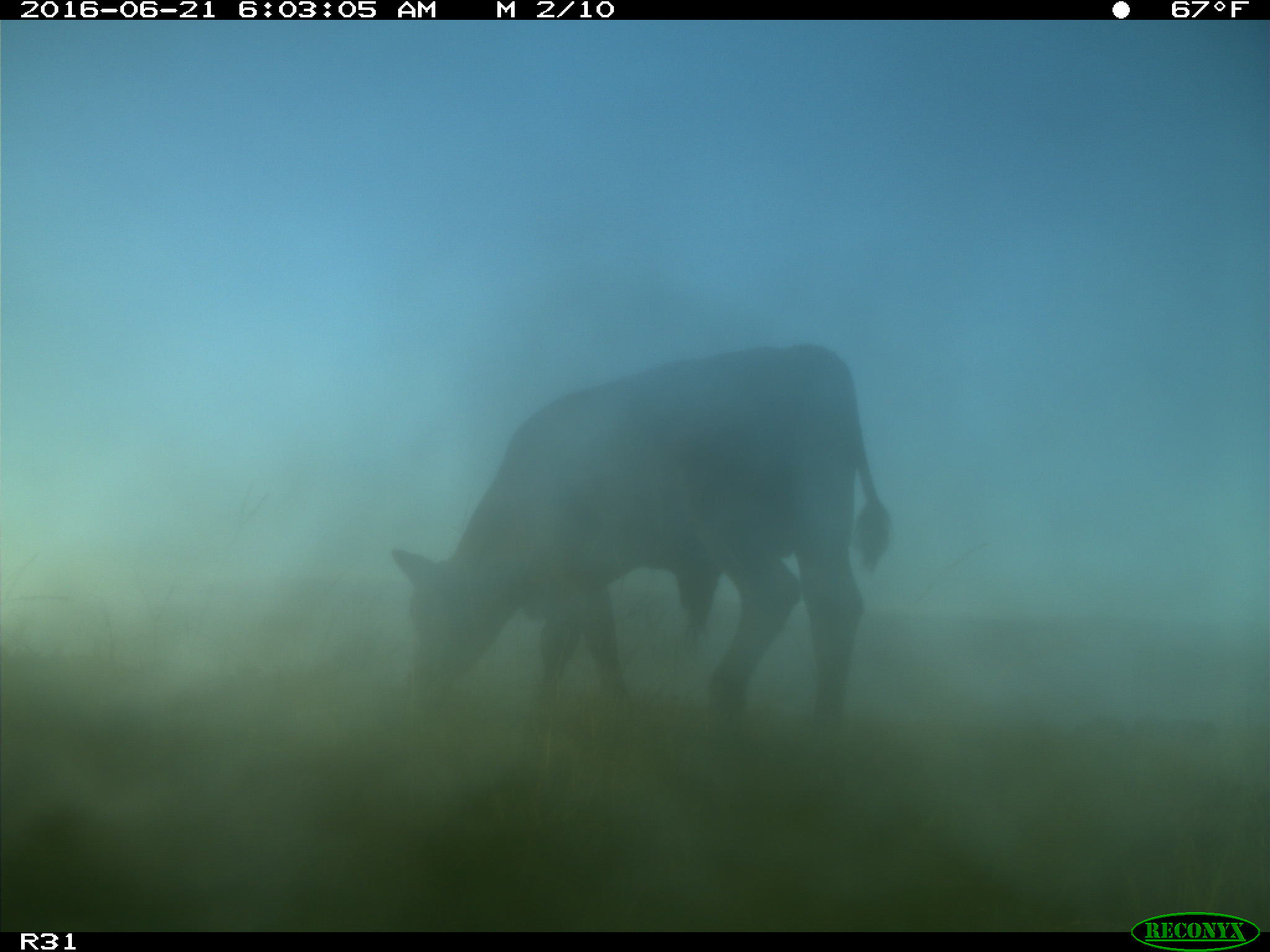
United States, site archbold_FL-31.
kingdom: Animalia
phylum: Chordata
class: Mammalia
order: Artiodactyla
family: Bovidae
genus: Bos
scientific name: Bos taurus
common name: domestic cow